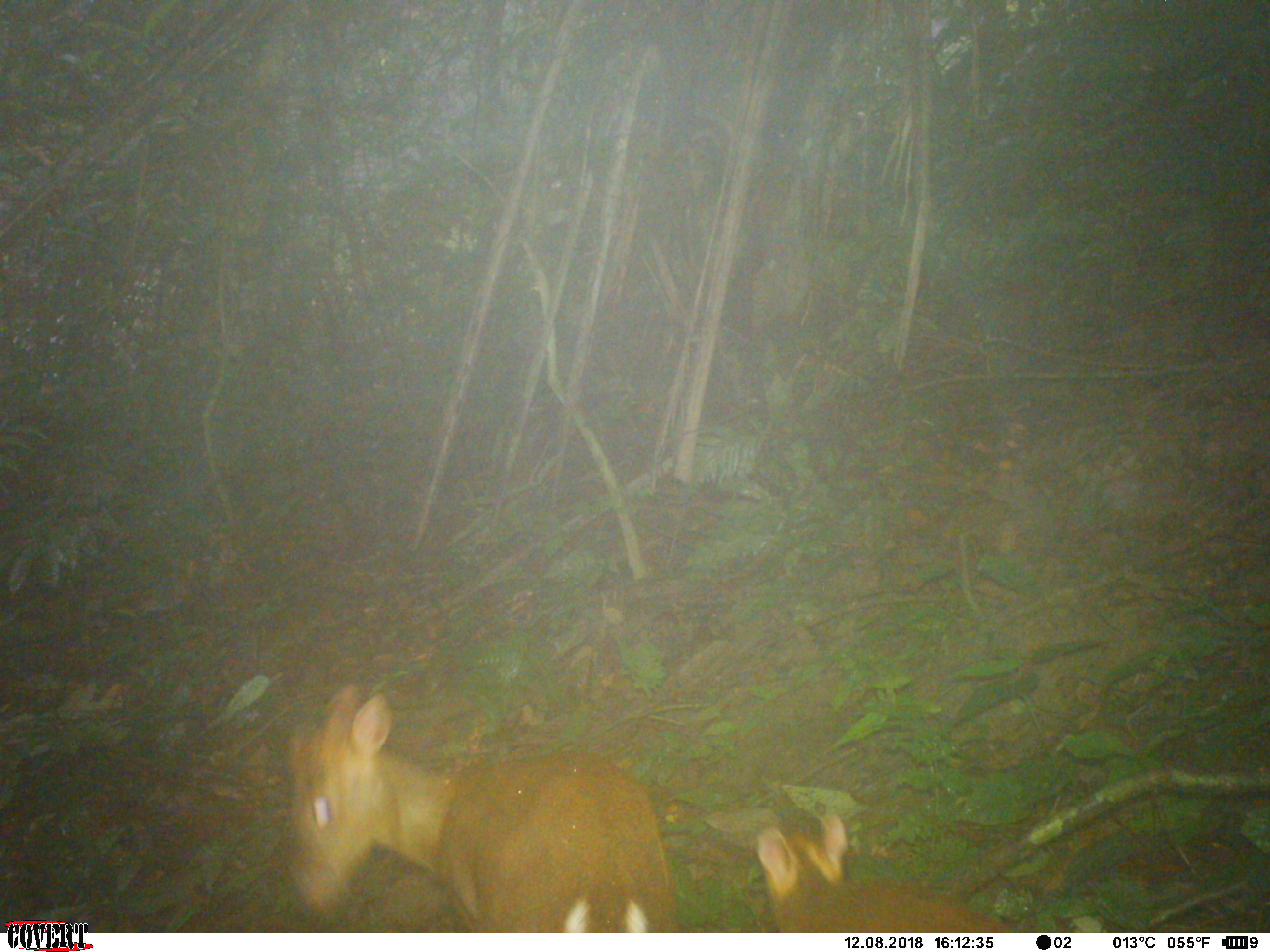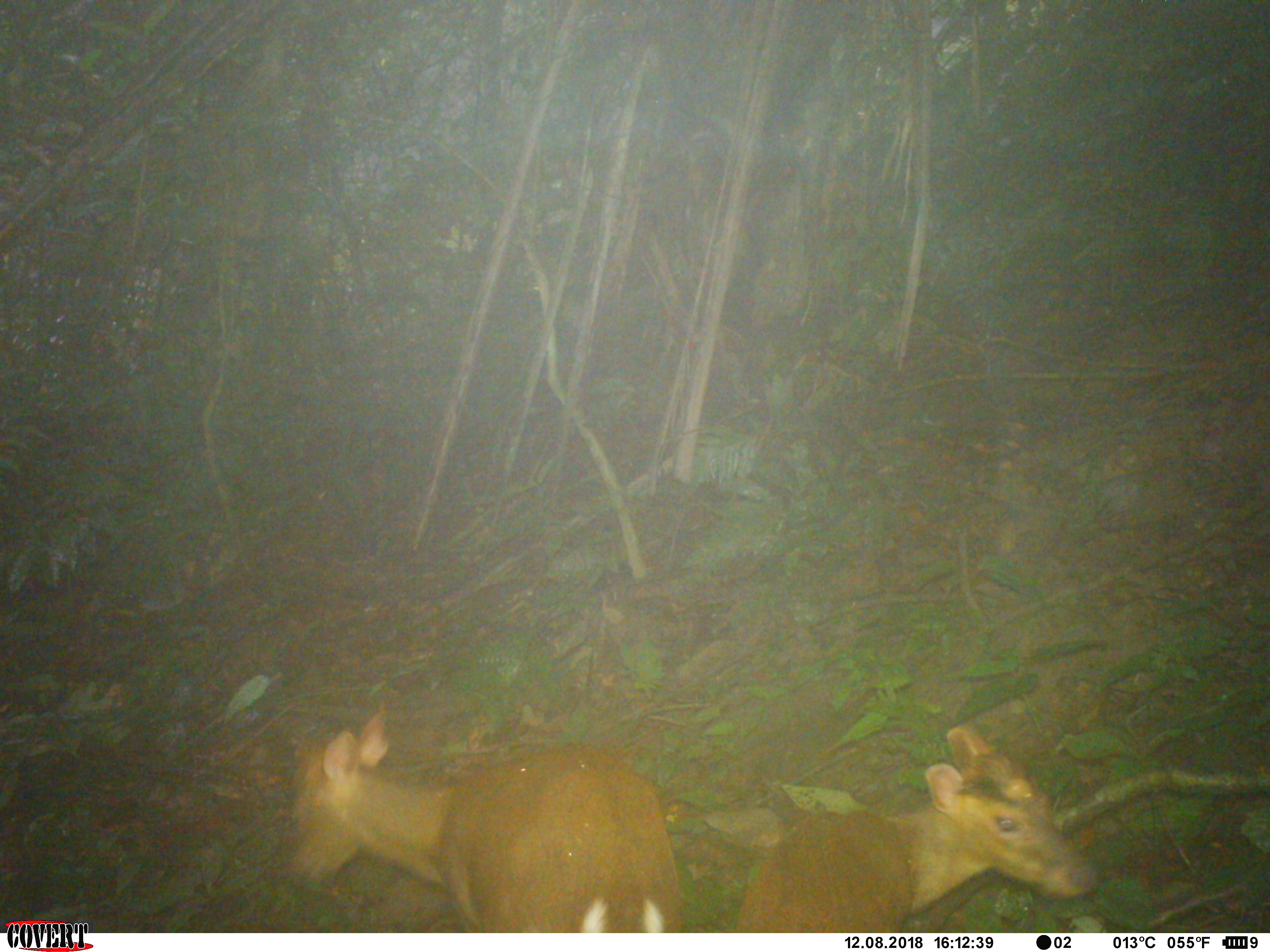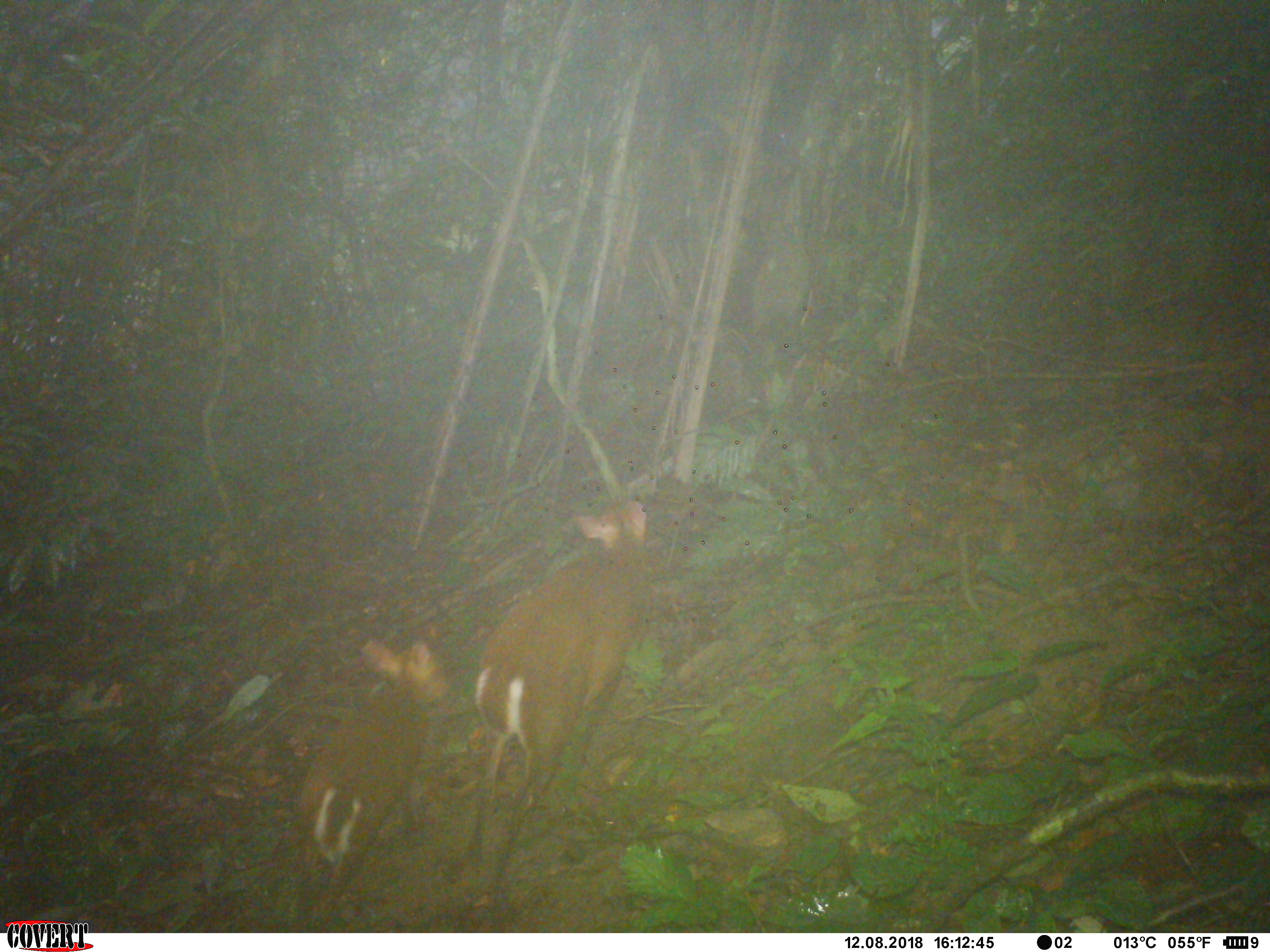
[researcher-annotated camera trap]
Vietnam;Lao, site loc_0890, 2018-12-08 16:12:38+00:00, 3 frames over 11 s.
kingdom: Animalia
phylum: Chordata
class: Mammalia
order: Artiodactyla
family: Cervidae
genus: Muntiacus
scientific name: Muntiacus rooseveltorum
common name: roosevelt's muntjac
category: roosevelts muntjac group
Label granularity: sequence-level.